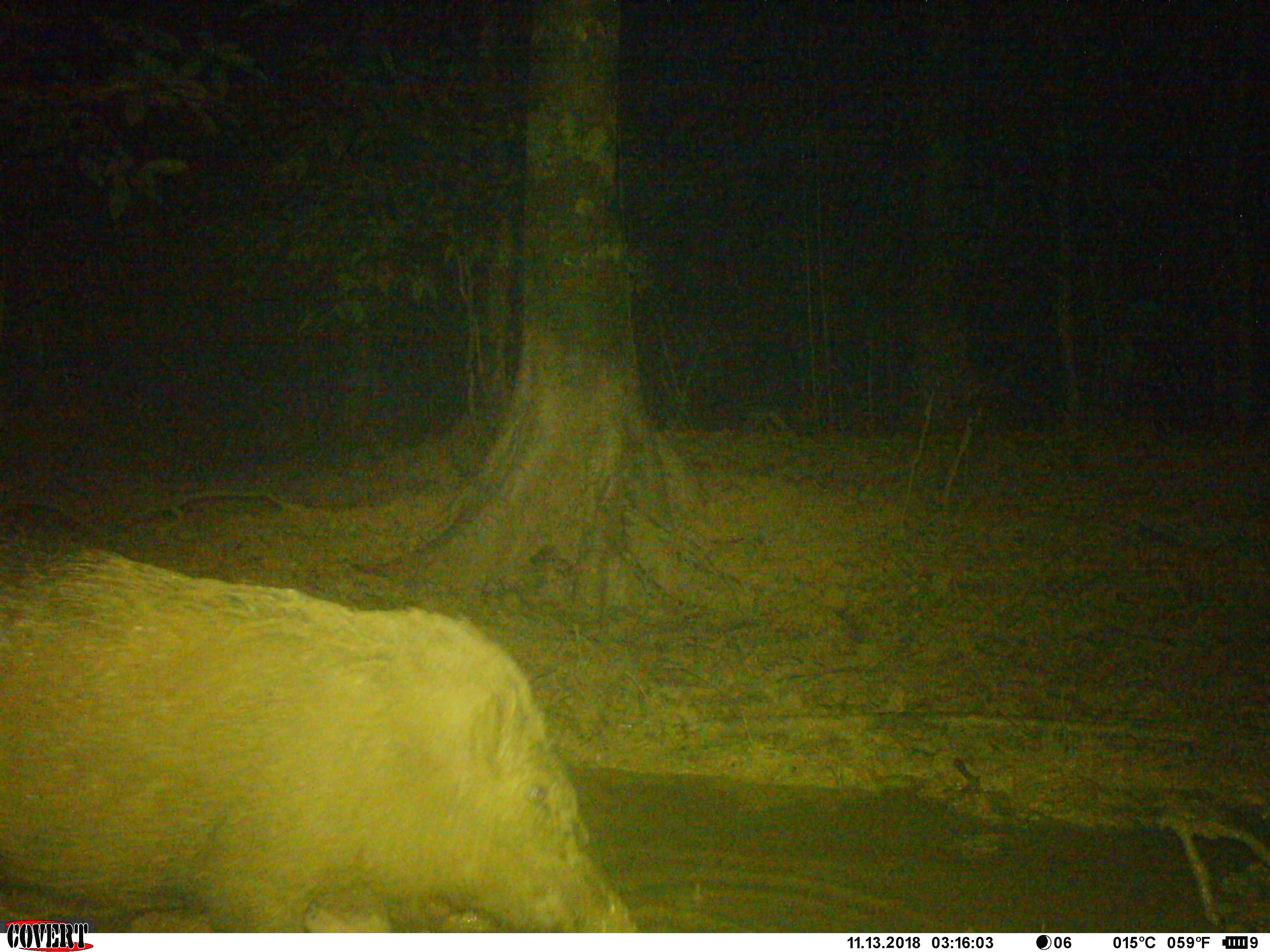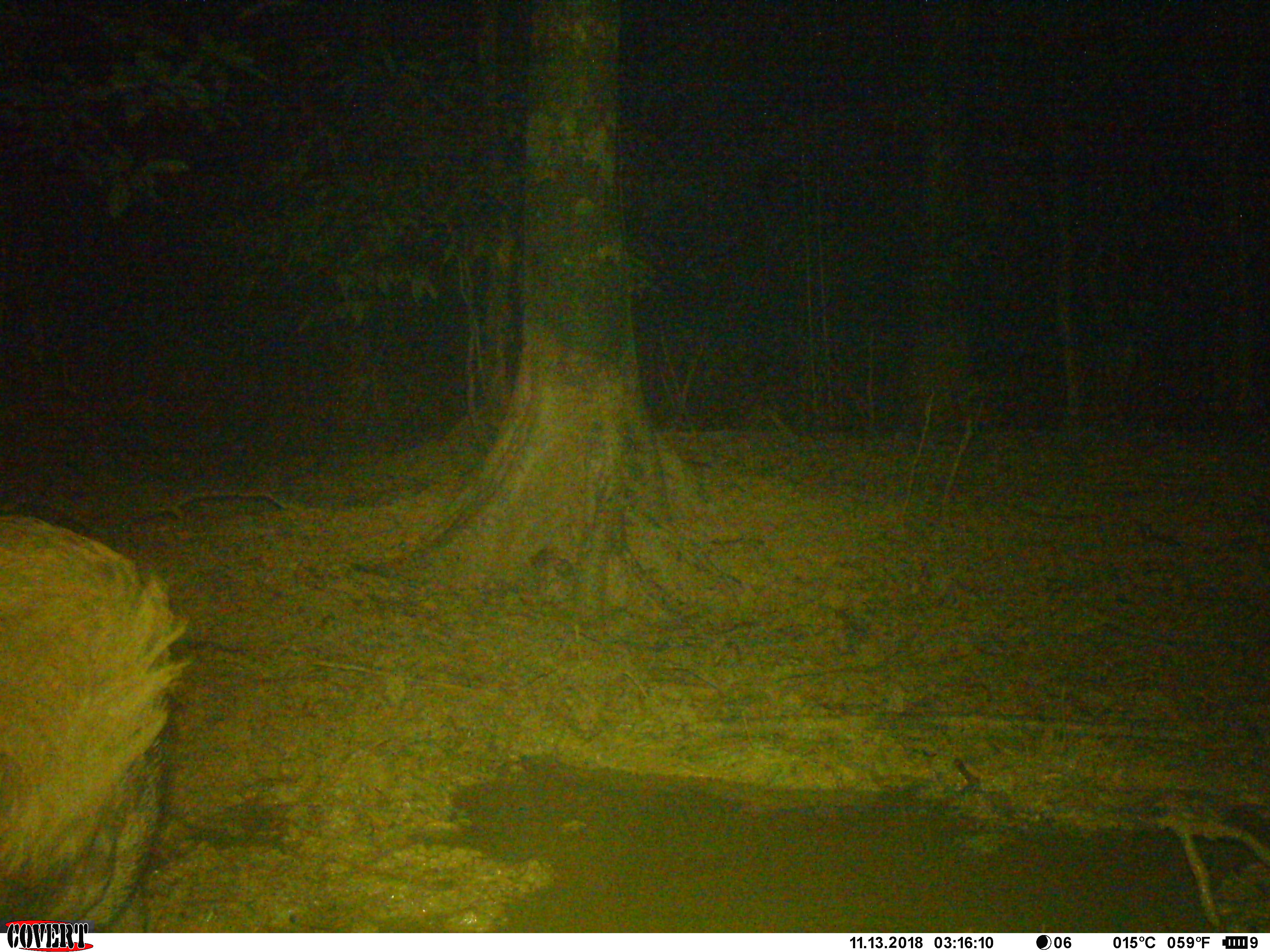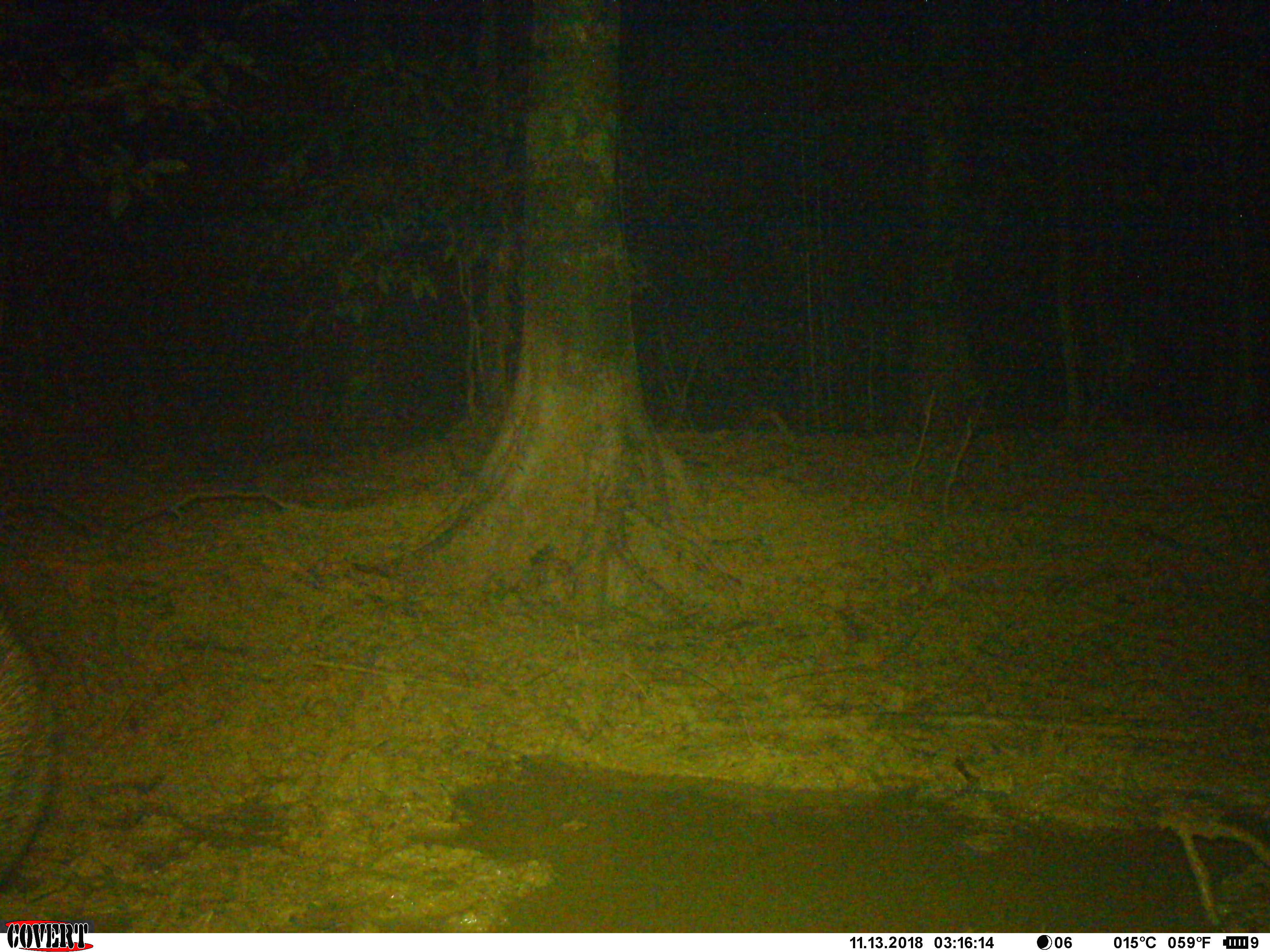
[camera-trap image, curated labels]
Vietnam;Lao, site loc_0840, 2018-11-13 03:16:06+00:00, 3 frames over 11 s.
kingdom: Animalia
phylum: Chordata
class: Mammalia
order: Artiodactyla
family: Suidae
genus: Sus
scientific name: Sus scrofa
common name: eurasian wild pig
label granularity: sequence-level